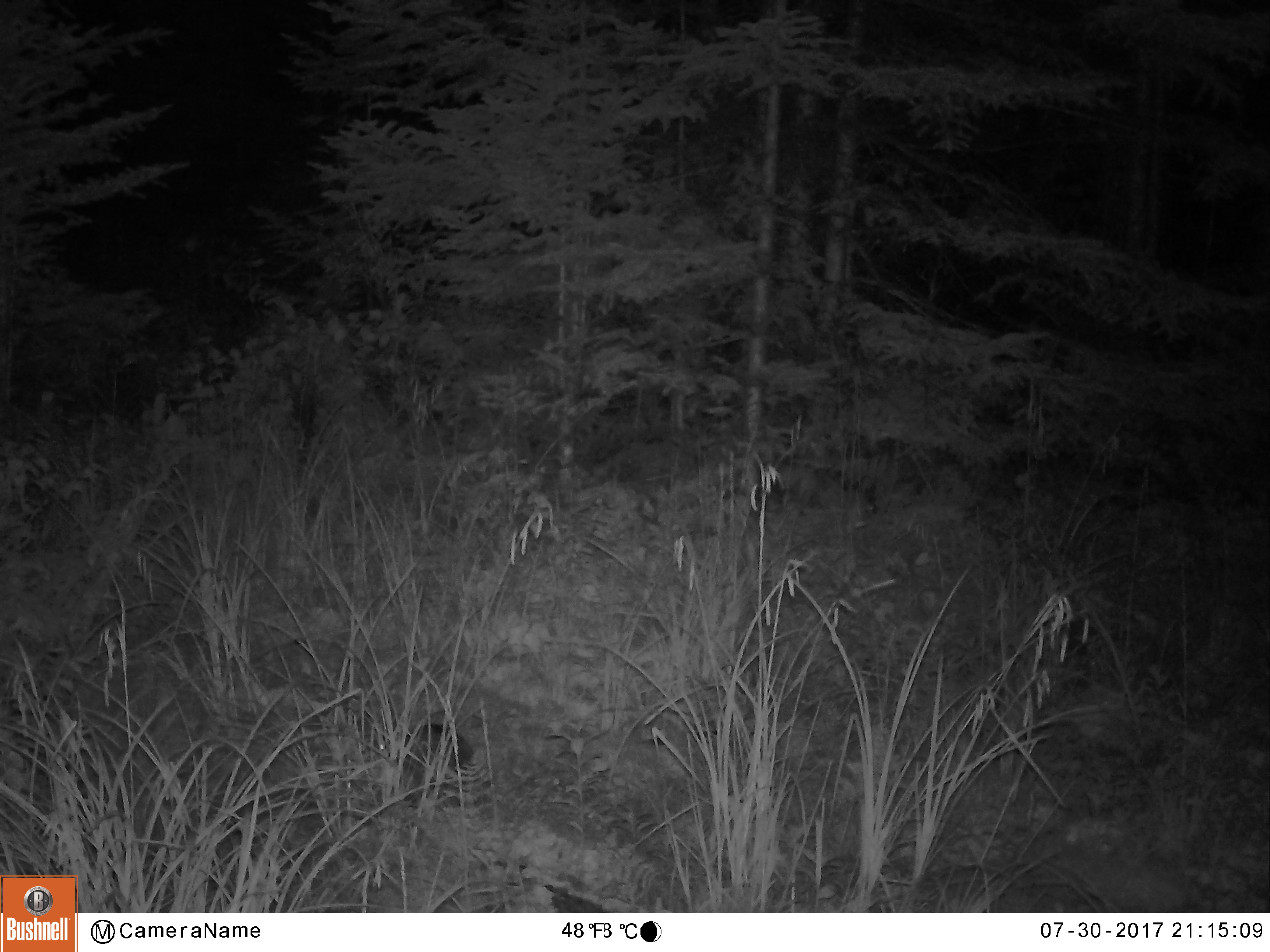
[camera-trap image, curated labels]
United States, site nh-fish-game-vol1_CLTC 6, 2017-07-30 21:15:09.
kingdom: Animalia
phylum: Chordata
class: Mammalia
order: Lagomorpha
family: Leporidae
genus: Lepus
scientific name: Lepus americanus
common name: snowshoe hare